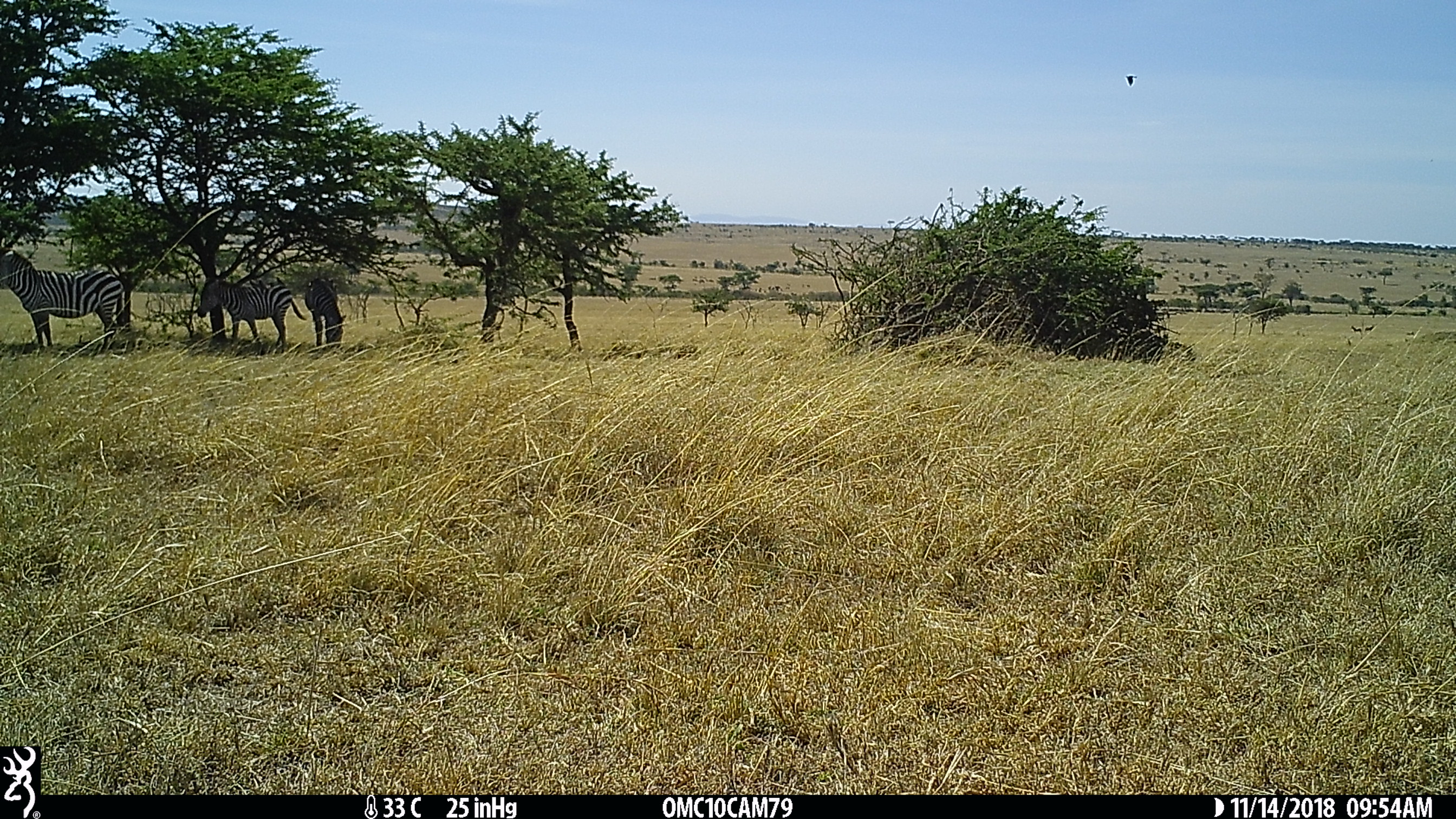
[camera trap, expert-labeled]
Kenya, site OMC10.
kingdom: Animalia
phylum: Chordata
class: Mammalia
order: Perissodactyla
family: Equidae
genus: Equus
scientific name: Equus quagga burchellii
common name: burchell's zebra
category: zebra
Zebra (burchell's zebra) (Equus quagga burchellii).